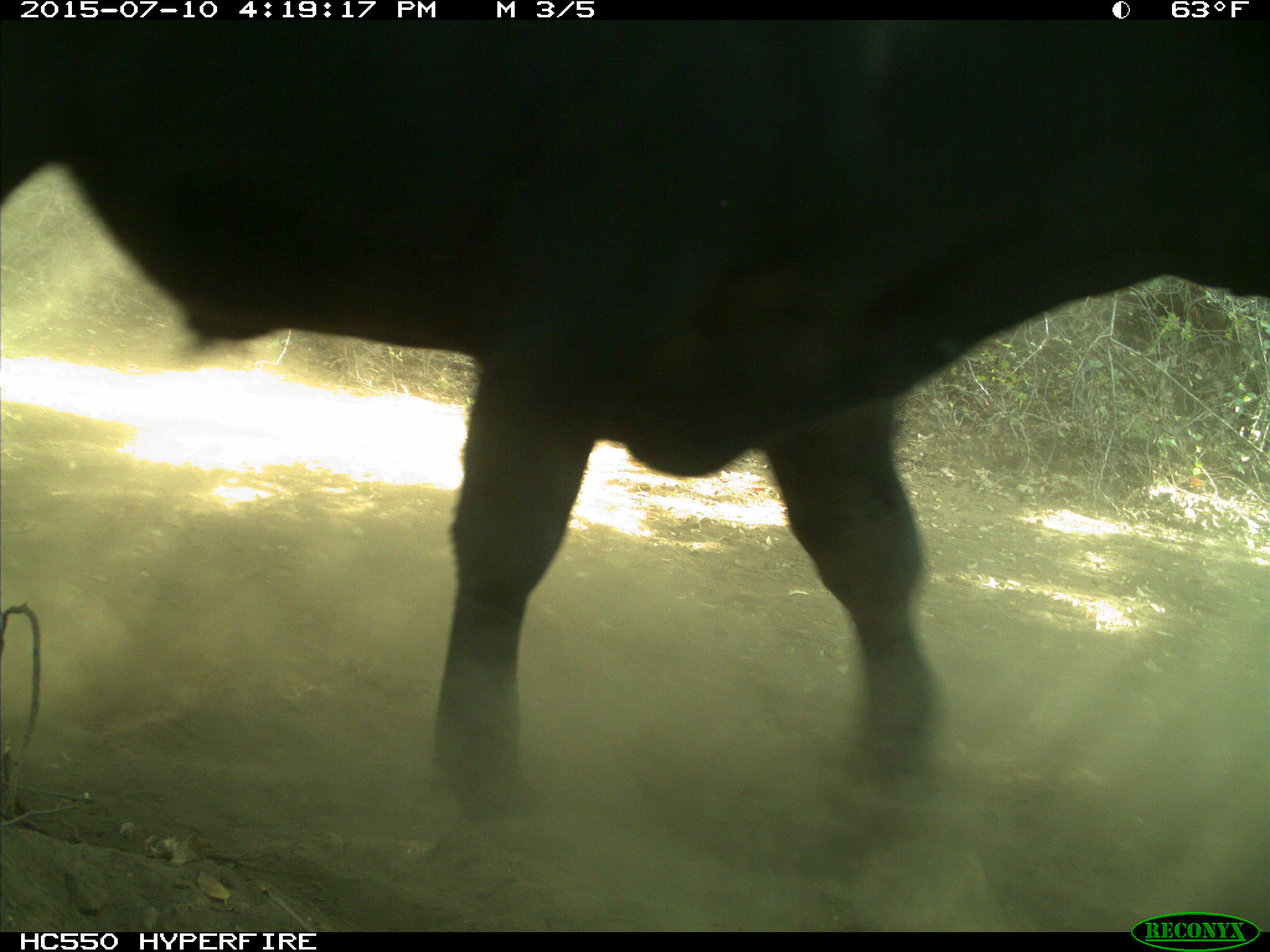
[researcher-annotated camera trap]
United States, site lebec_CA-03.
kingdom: Animalia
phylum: Chordata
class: Mammalia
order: Artiodactyla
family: Bovidae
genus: Bos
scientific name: Bos taurus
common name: domestic cow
Bos taurus (domestic cow).